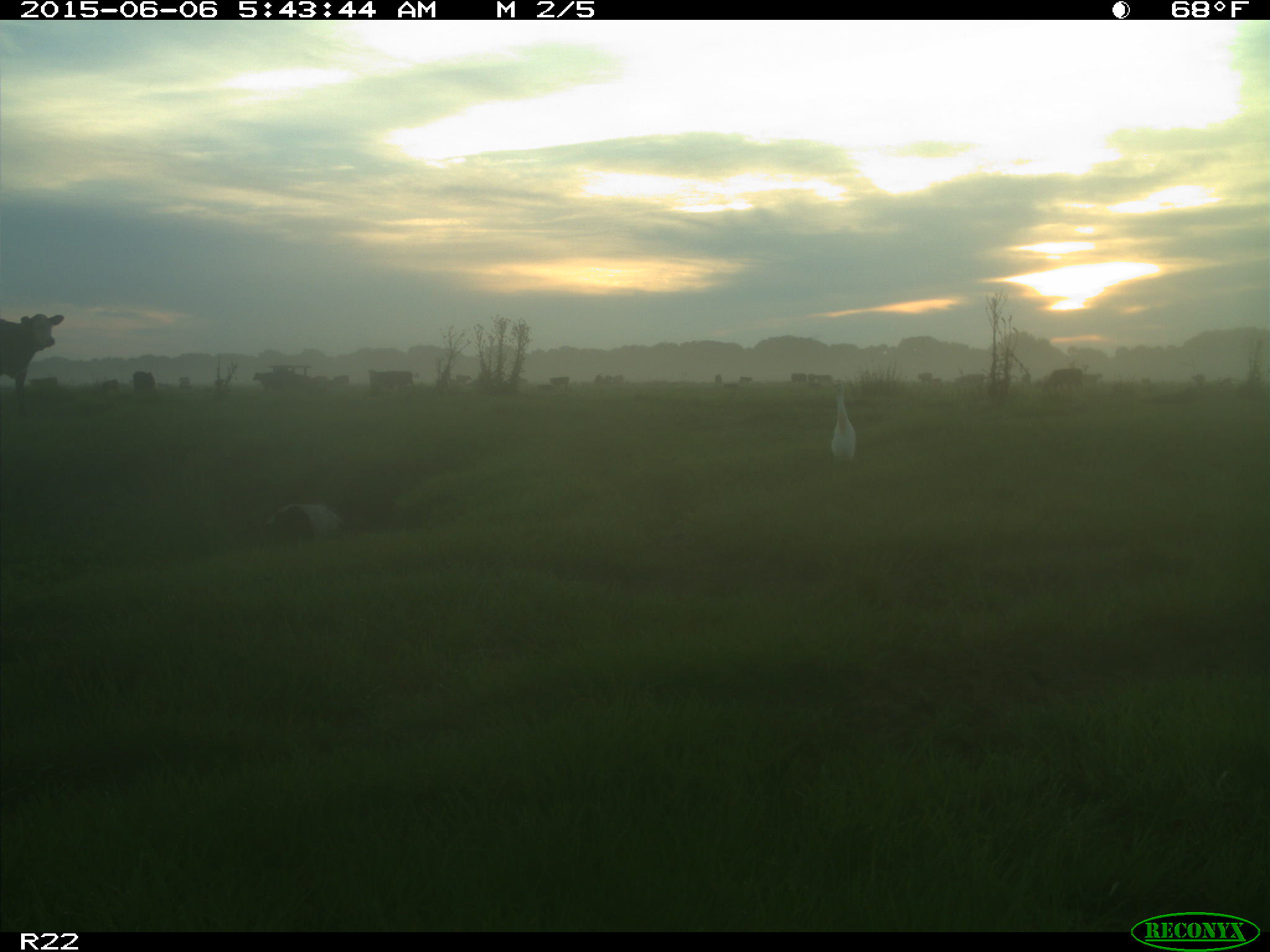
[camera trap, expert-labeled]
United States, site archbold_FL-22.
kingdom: Animalia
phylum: Chordata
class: Mammalia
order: Artiodactyla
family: Bovidae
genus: Bos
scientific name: Bos taurus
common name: domestic cow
Bos taurus (domestic cow).